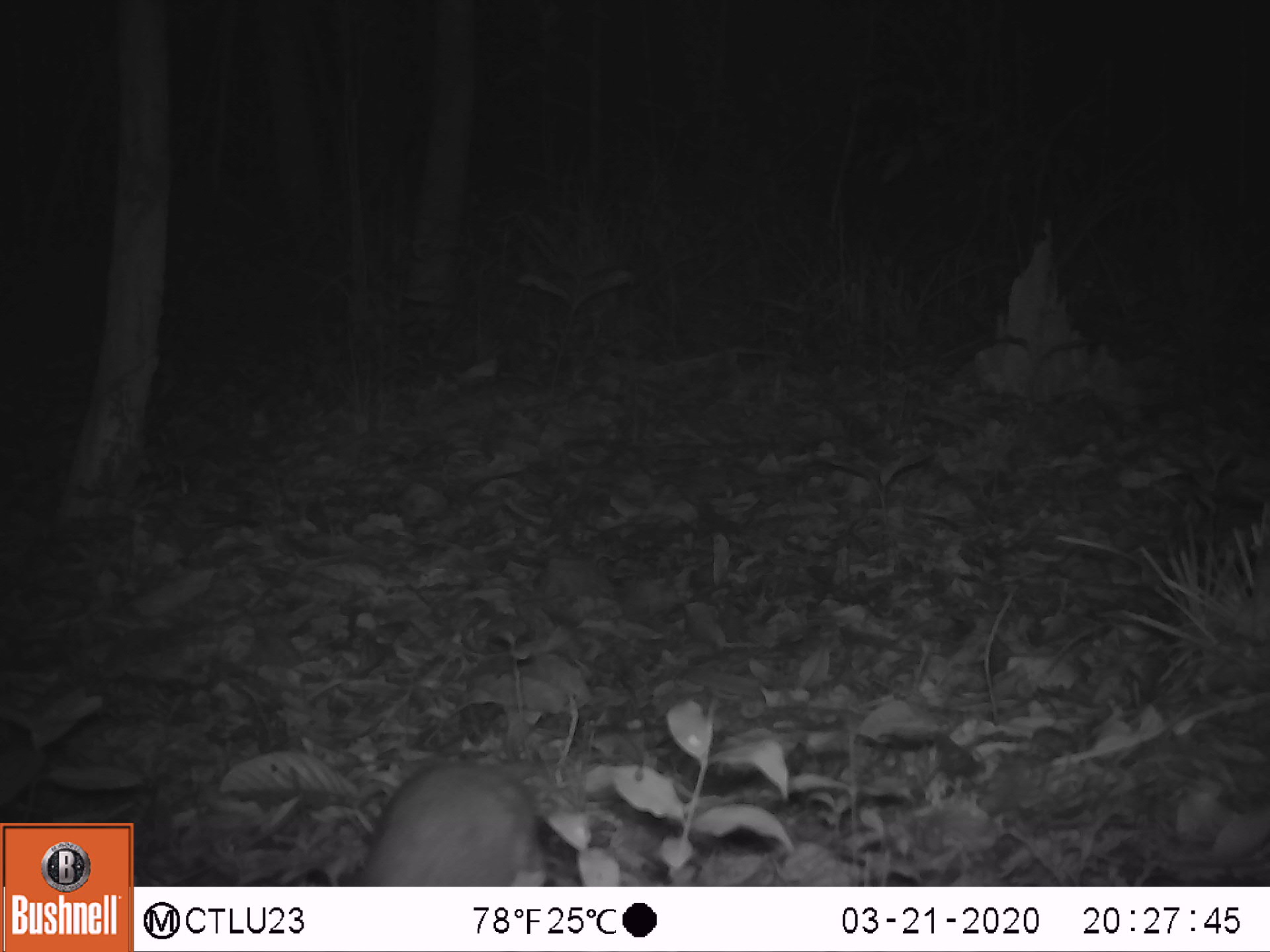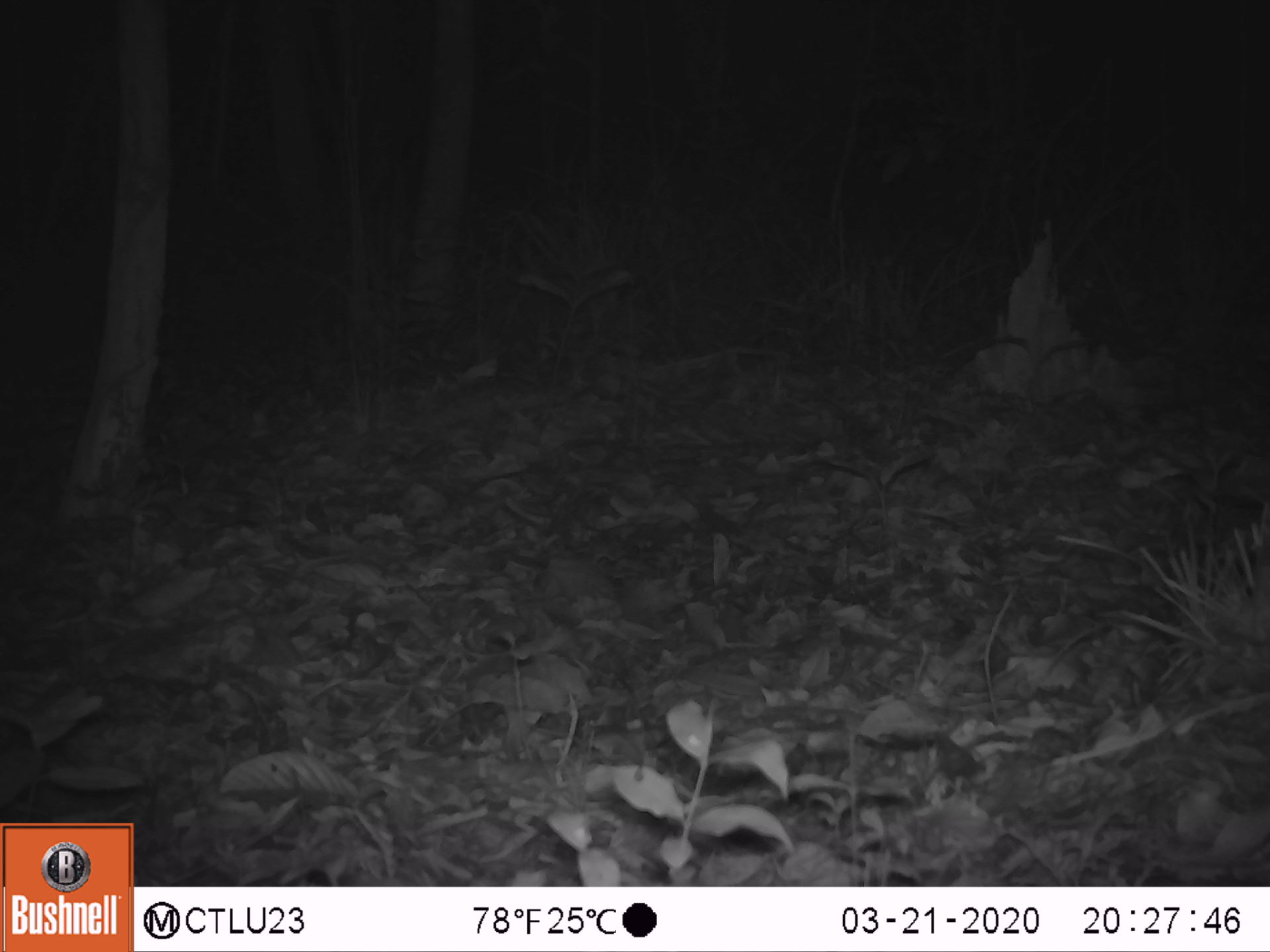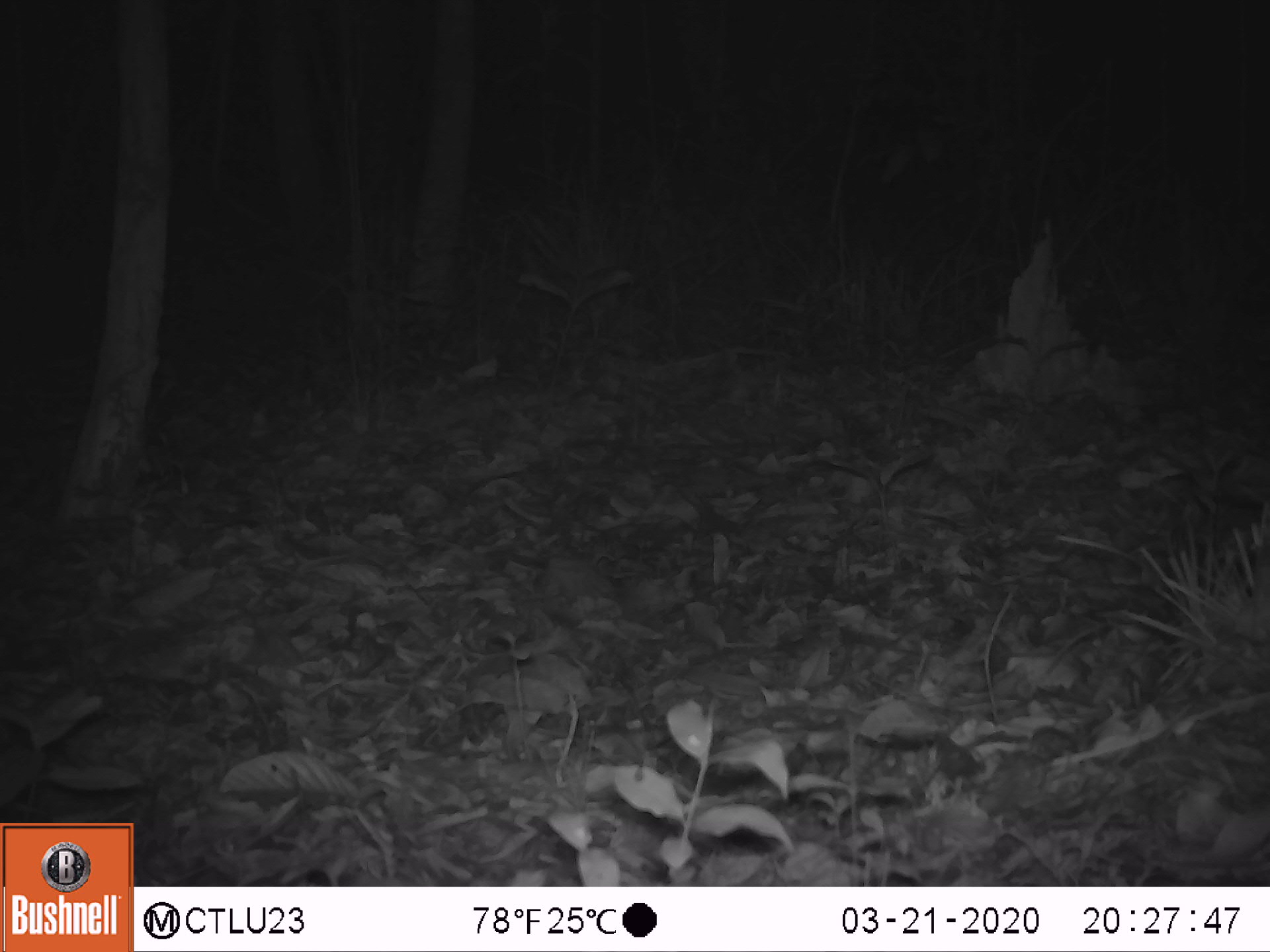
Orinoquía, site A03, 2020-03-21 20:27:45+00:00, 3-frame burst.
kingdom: Animalia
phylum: Chordata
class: Mammalia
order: Rodentia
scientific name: Rodentia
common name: rodent